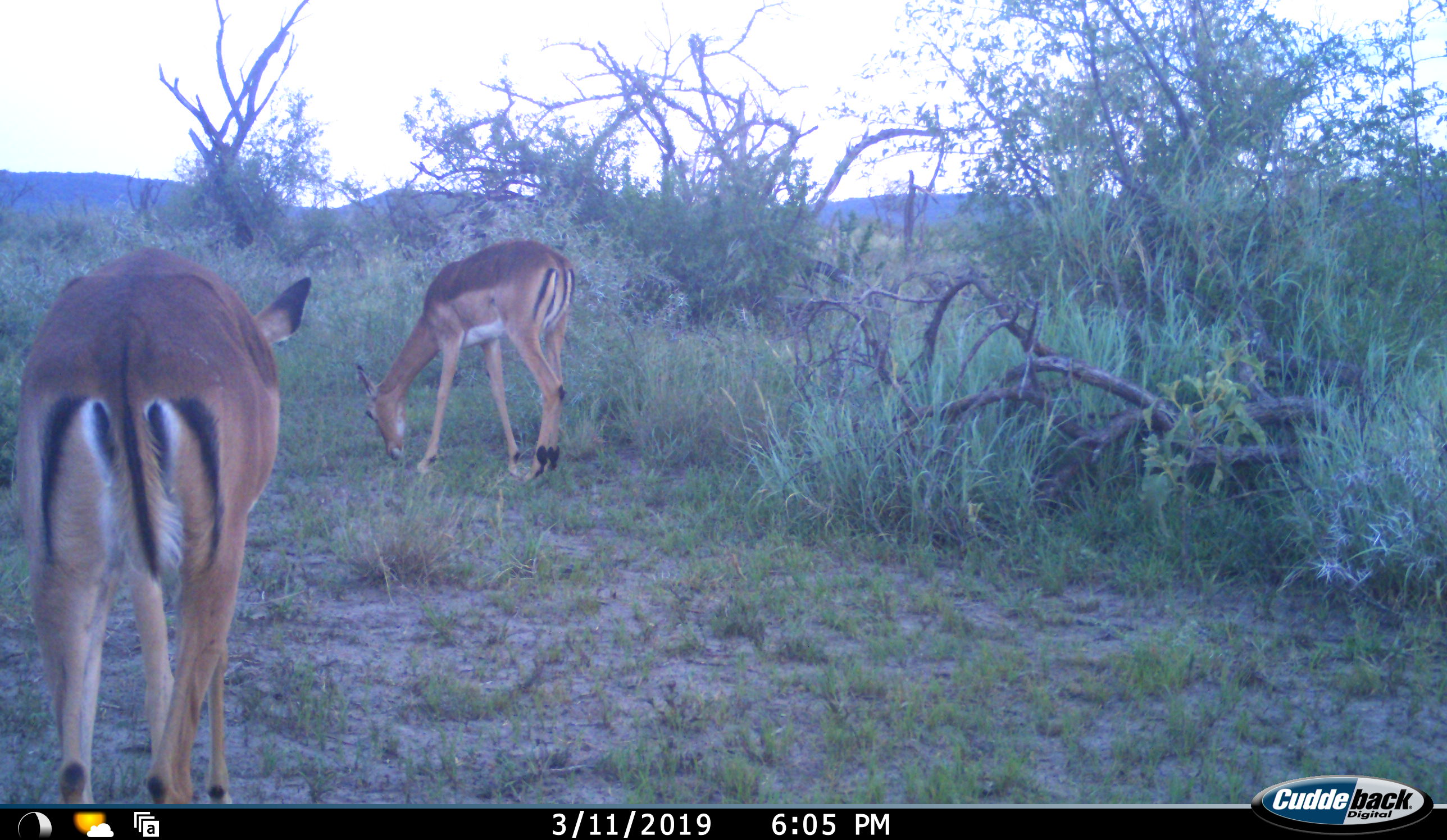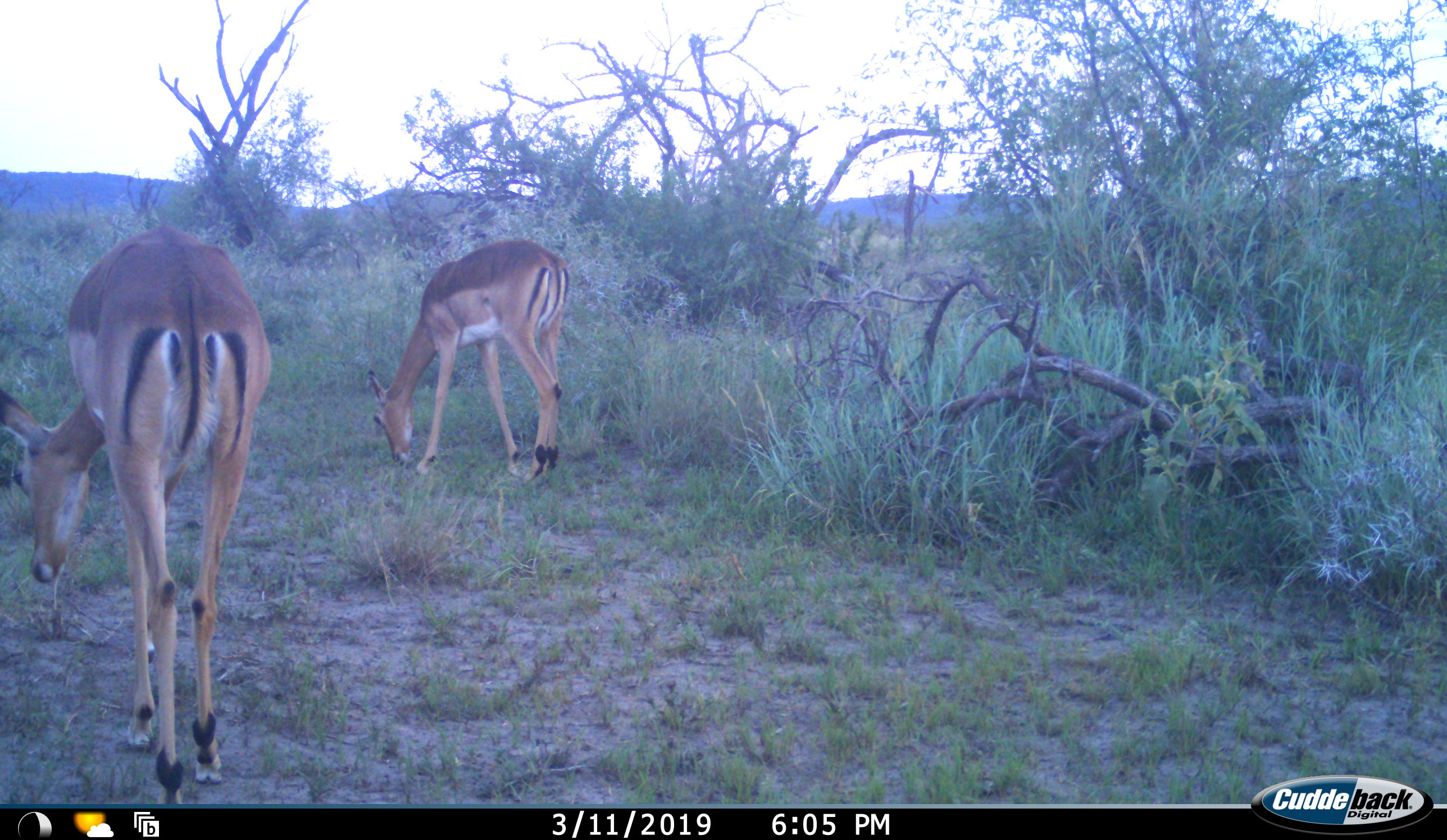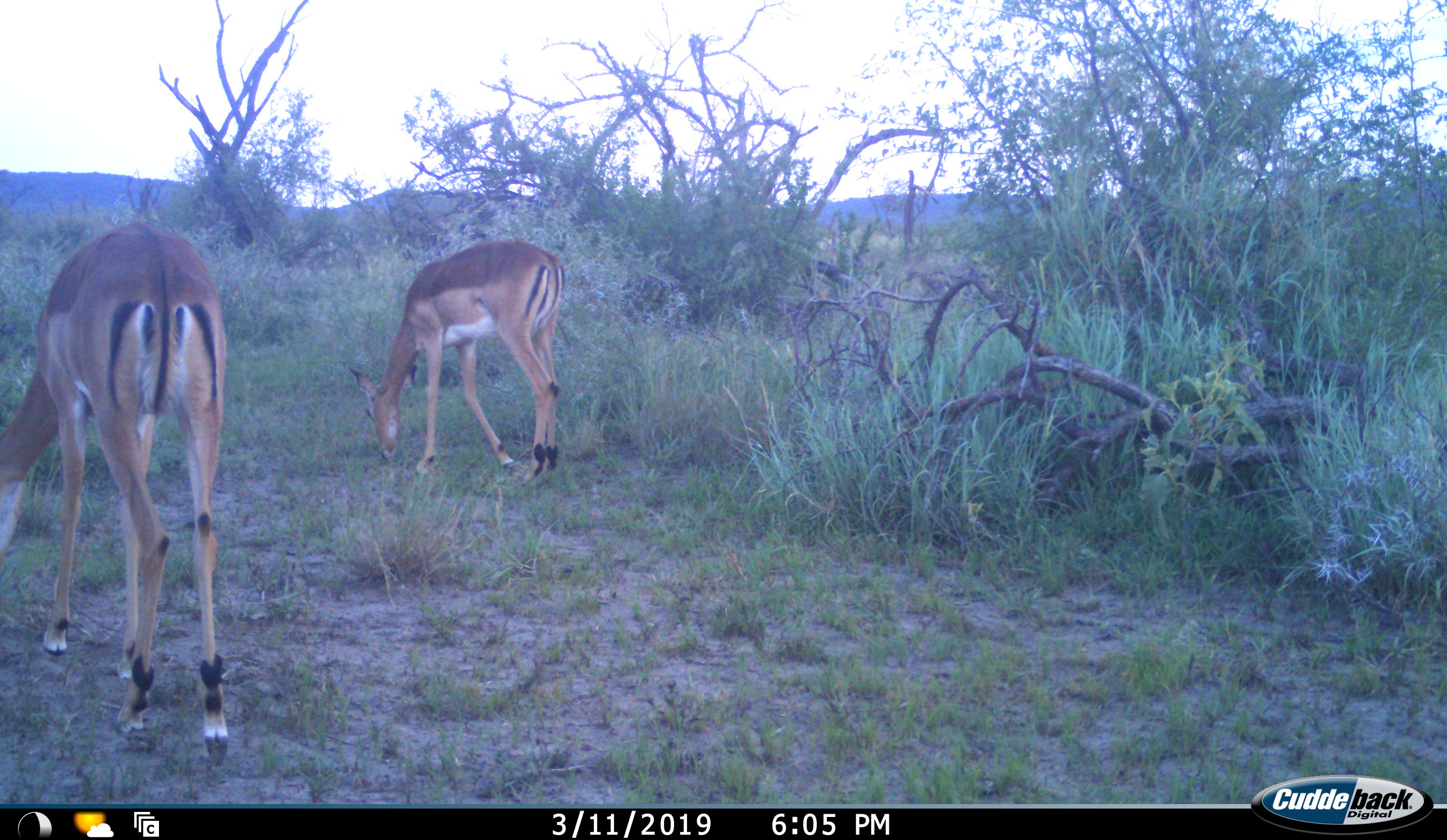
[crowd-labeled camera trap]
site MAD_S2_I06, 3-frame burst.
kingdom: Animalia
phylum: Chordata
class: Mammalia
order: Artiodactyla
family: Bovidae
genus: Aepyceros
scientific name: Aepyceros melampus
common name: impala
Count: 2.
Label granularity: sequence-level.